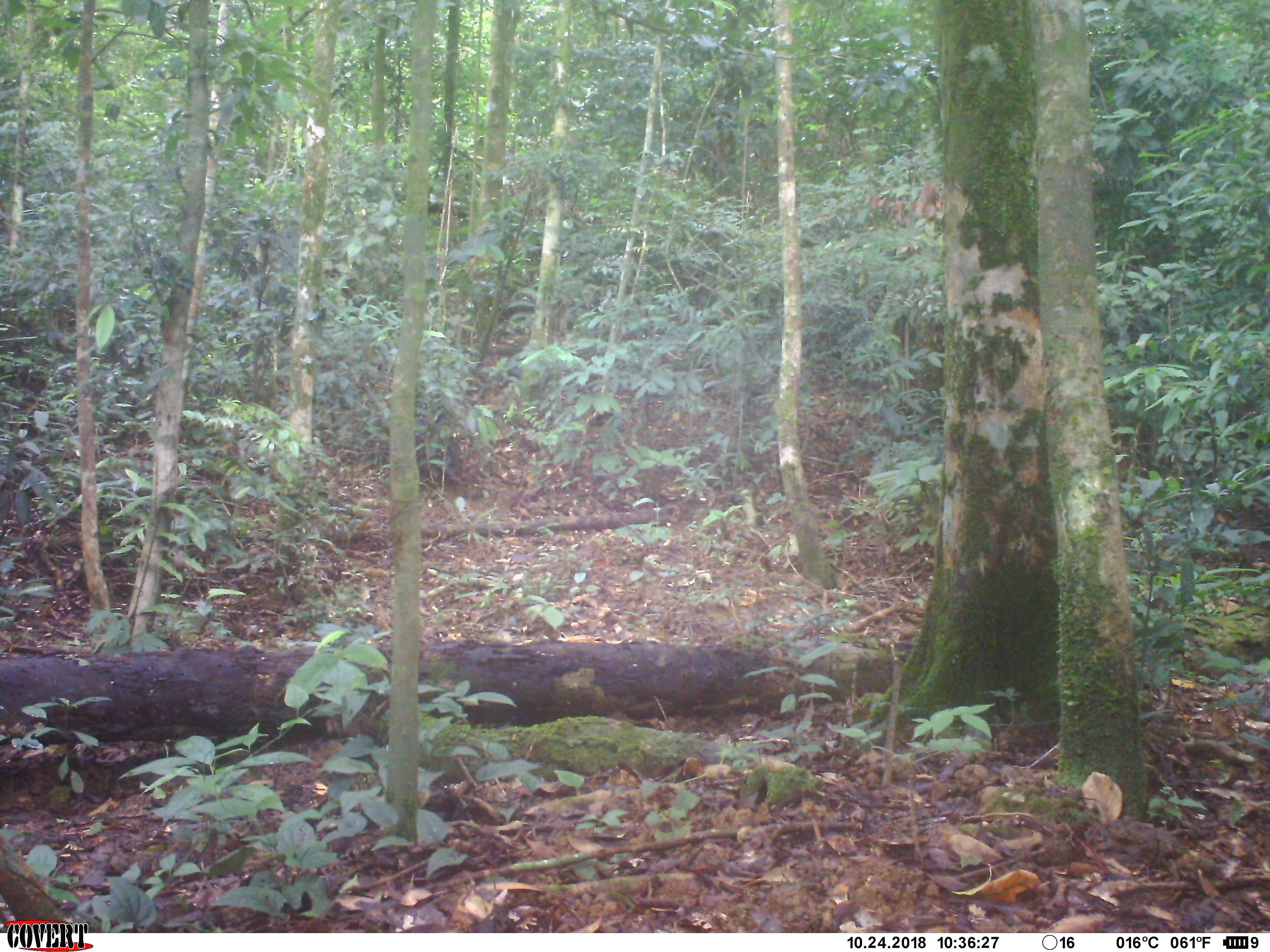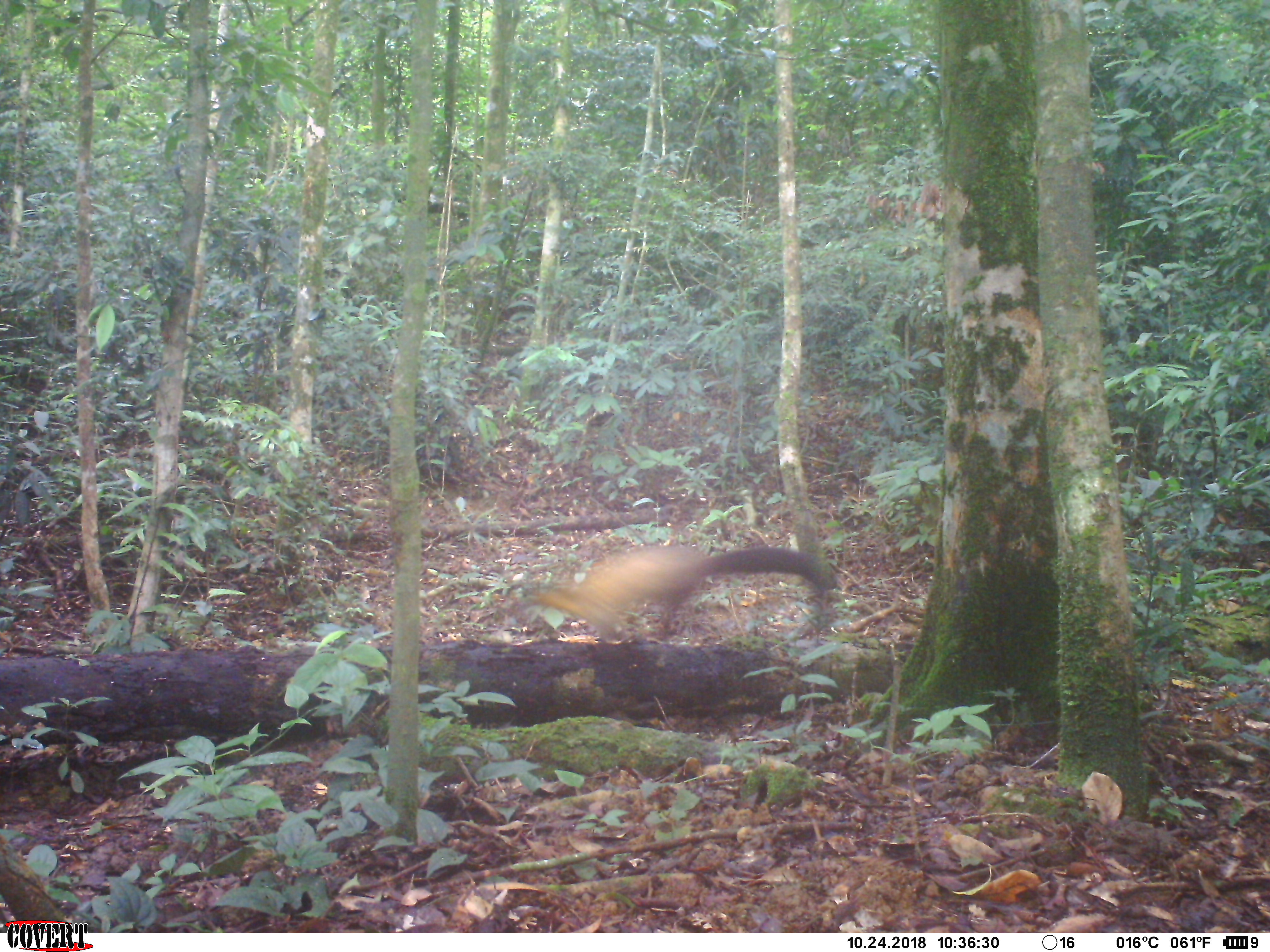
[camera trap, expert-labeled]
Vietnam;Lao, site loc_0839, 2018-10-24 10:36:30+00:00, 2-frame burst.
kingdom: Animalia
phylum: Chordata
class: Mammalia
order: Carnivora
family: Mustelidae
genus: Martes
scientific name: Martes flavigula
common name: yellow-throated marten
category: yellow throated marten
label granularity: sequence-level